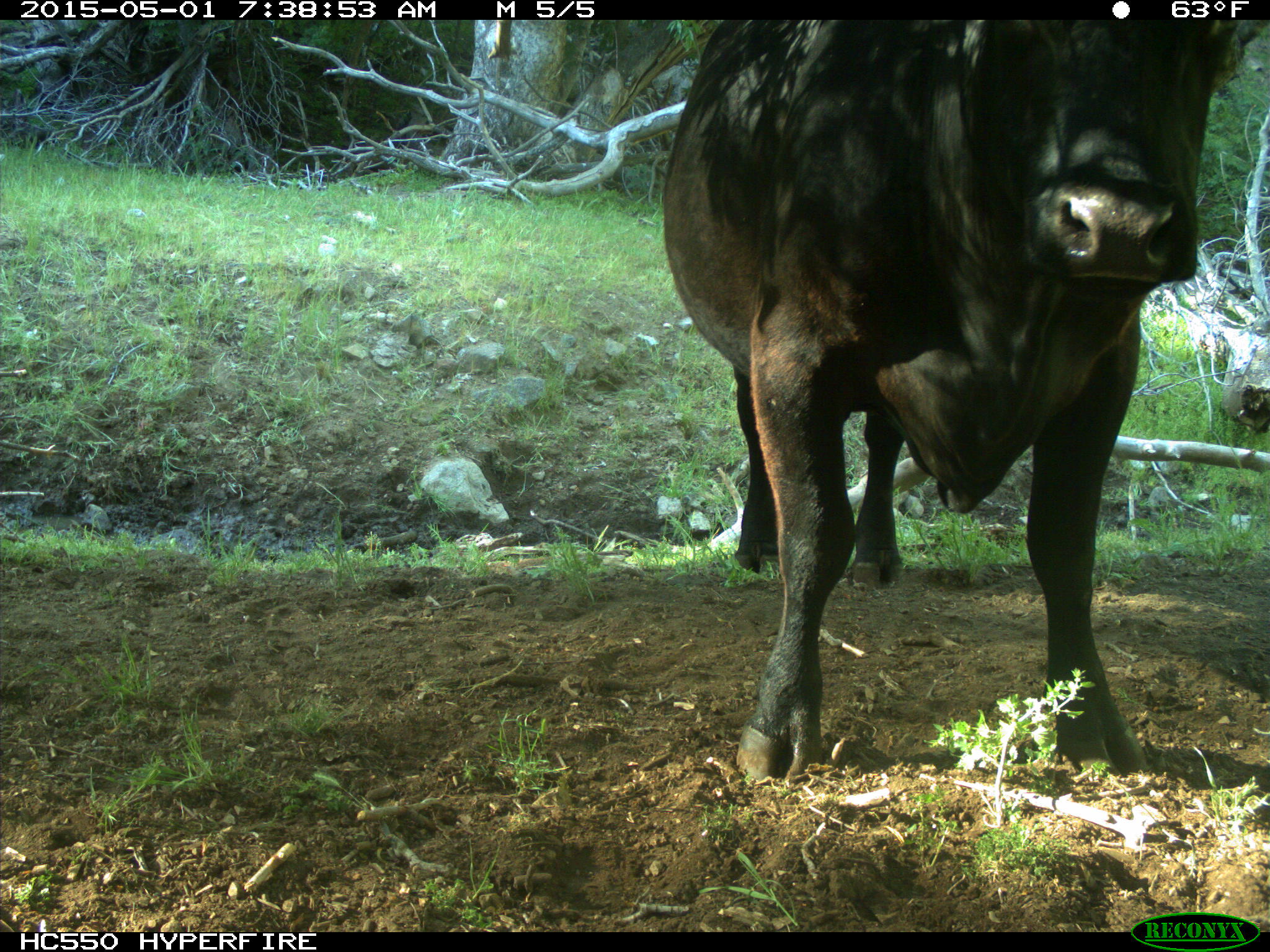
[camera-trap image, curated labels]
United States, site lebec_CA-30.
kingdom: Animalia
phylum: Chordata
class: Mammalia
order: Artiodactyla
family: Bovidae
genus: Bos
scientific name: Bos taurus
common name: domestic cow